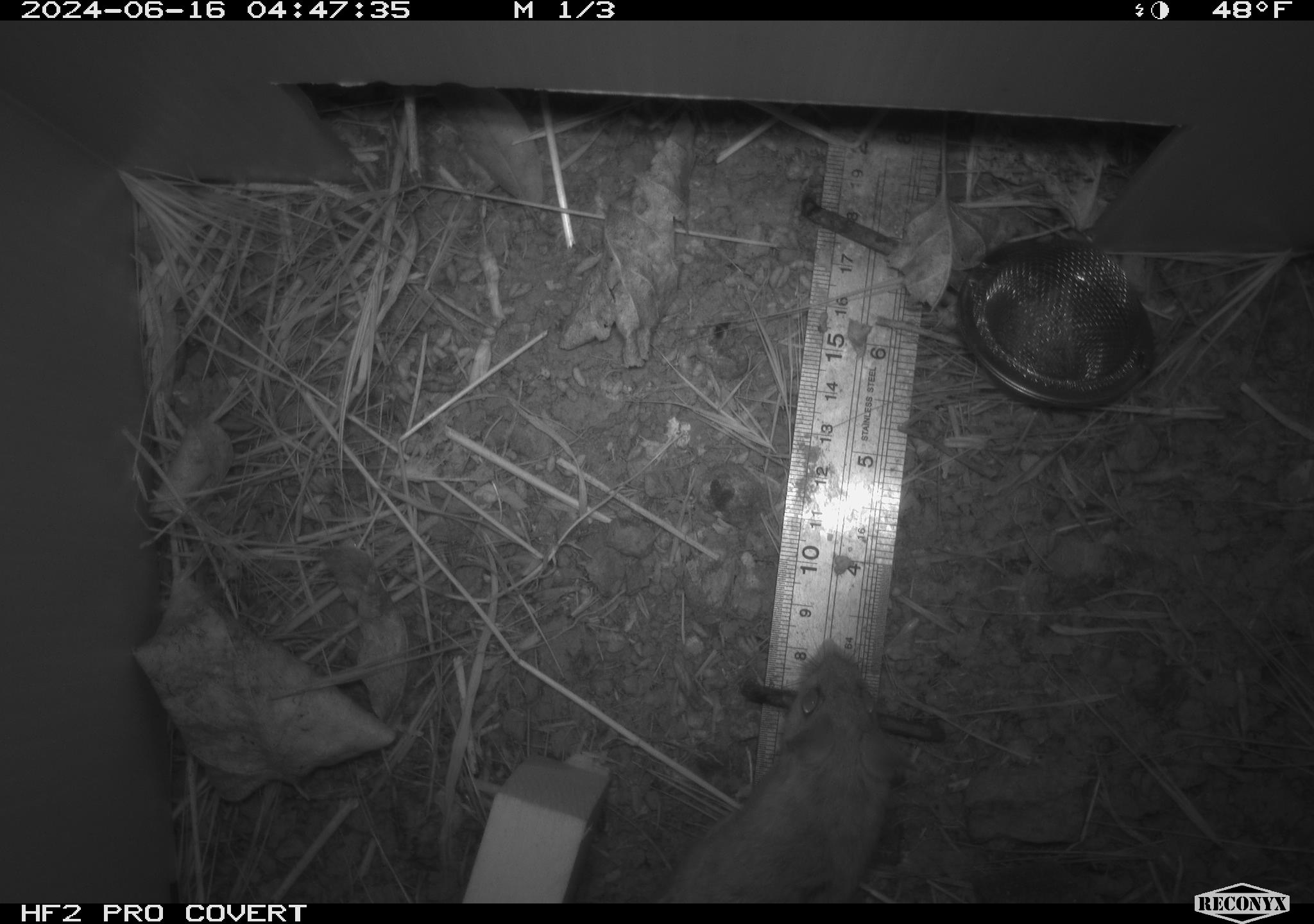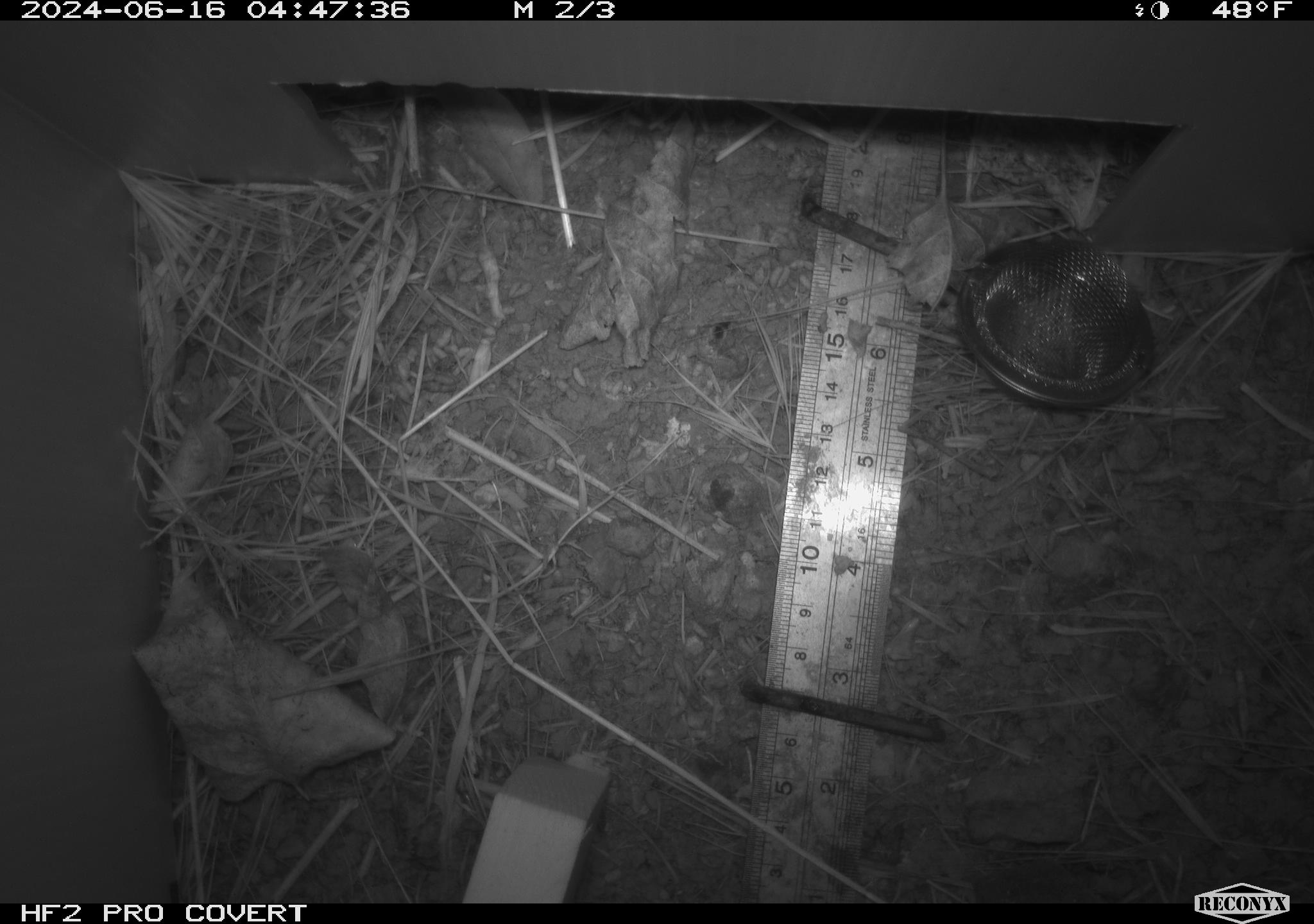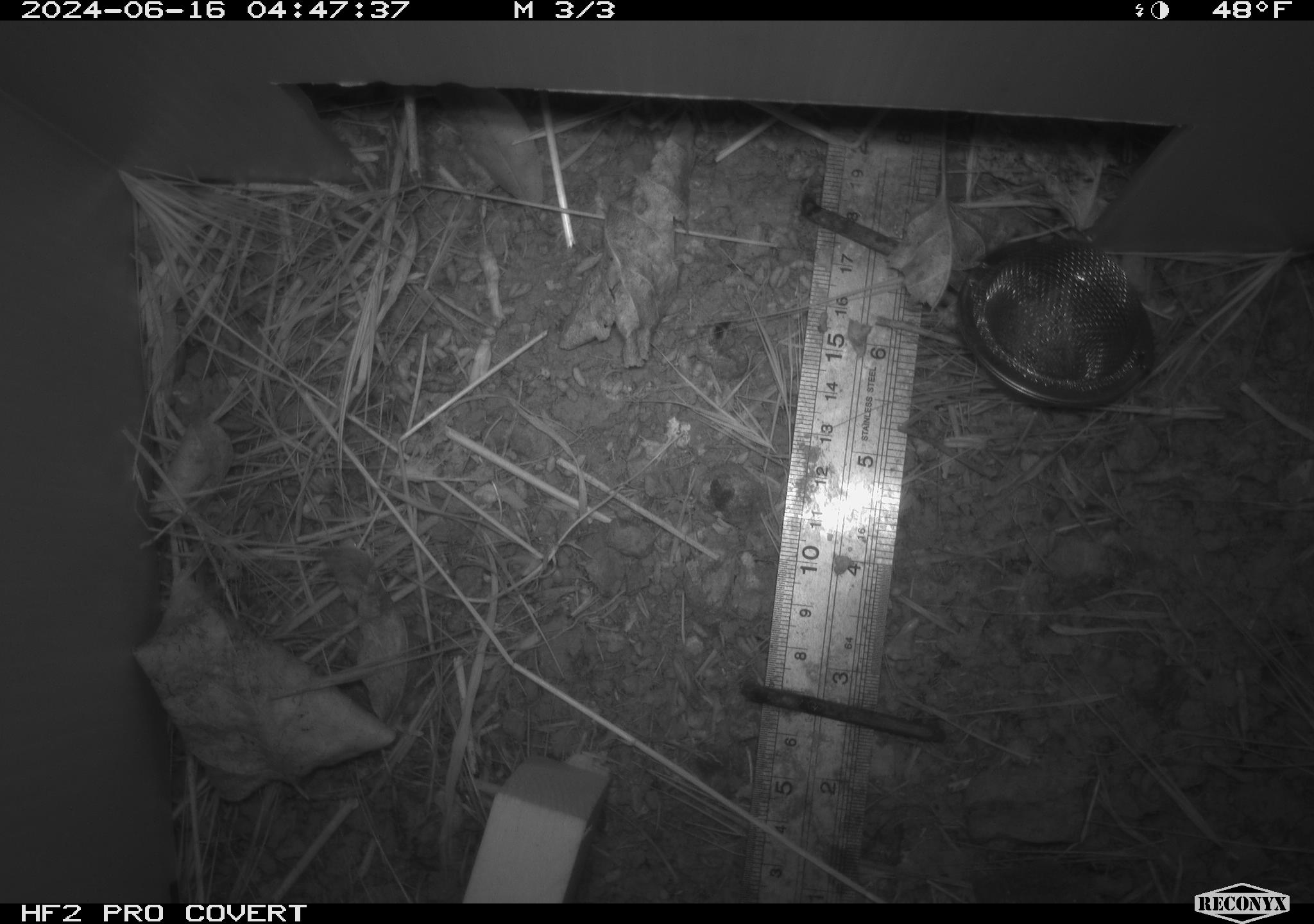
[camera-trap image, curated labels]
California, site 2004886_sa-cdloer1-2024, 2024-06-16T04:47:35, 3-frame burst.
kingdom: Animalia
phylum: Chordata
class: Mammalia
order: Rodentia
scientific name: Rodentia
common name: mouse species